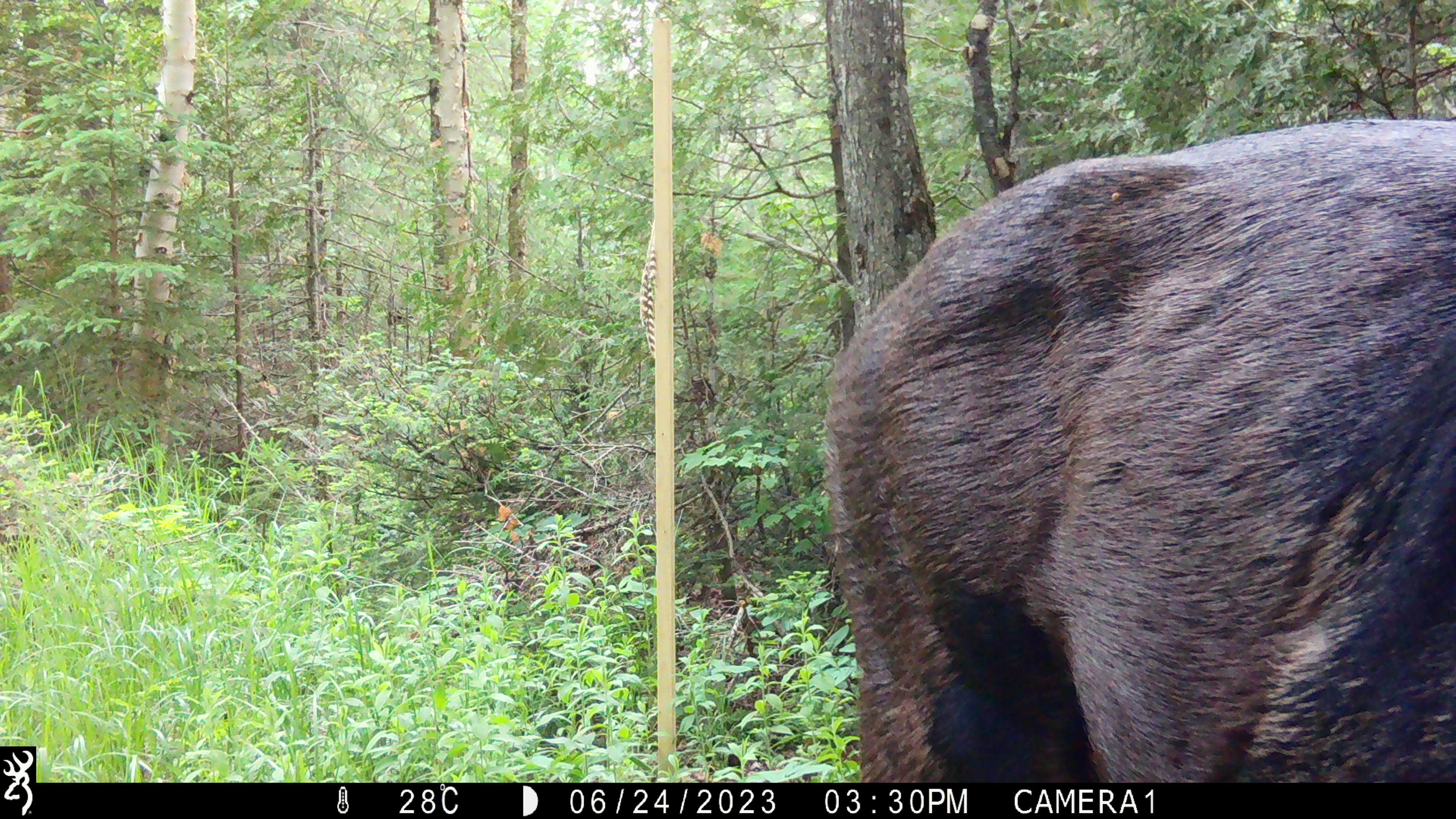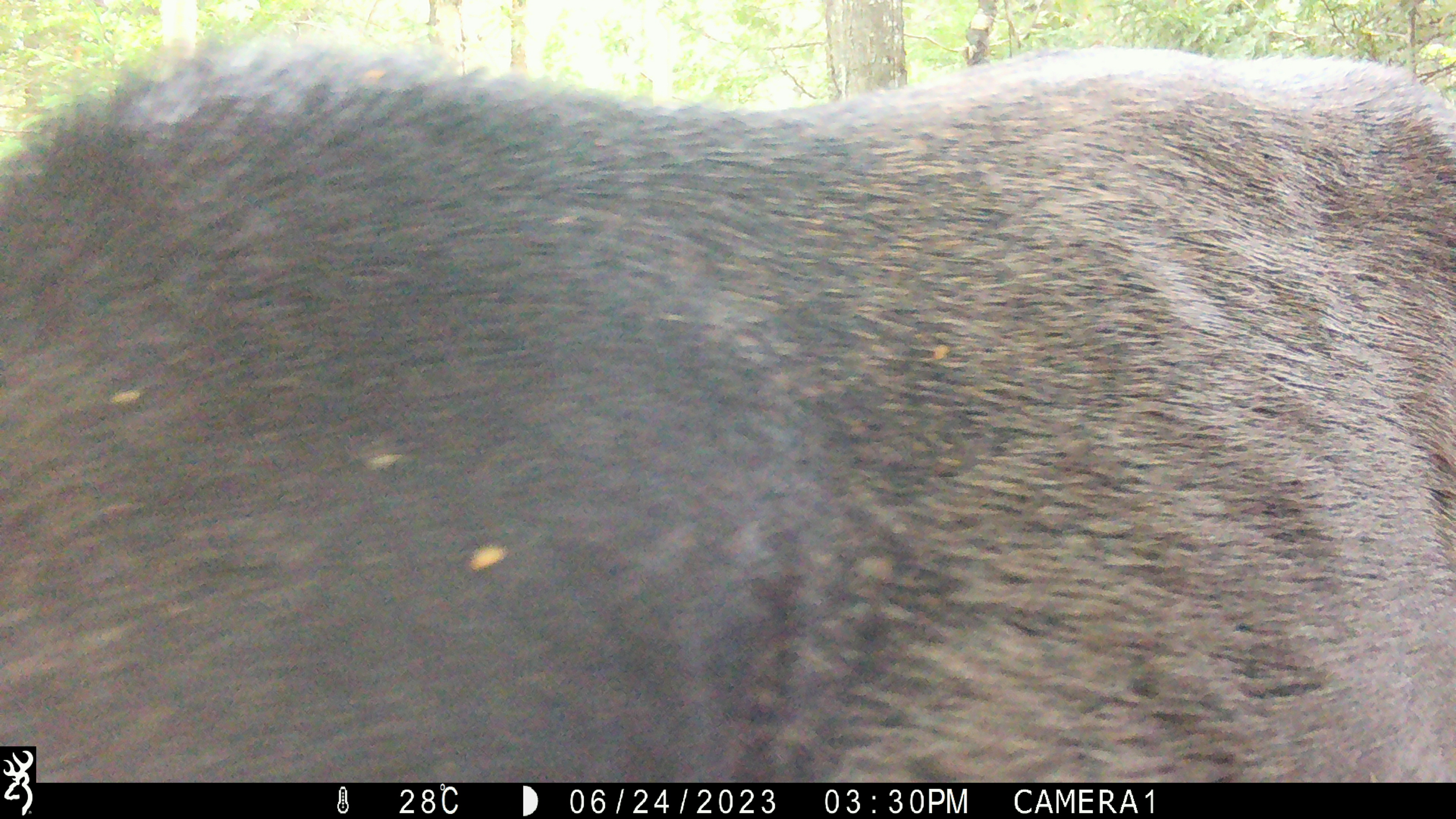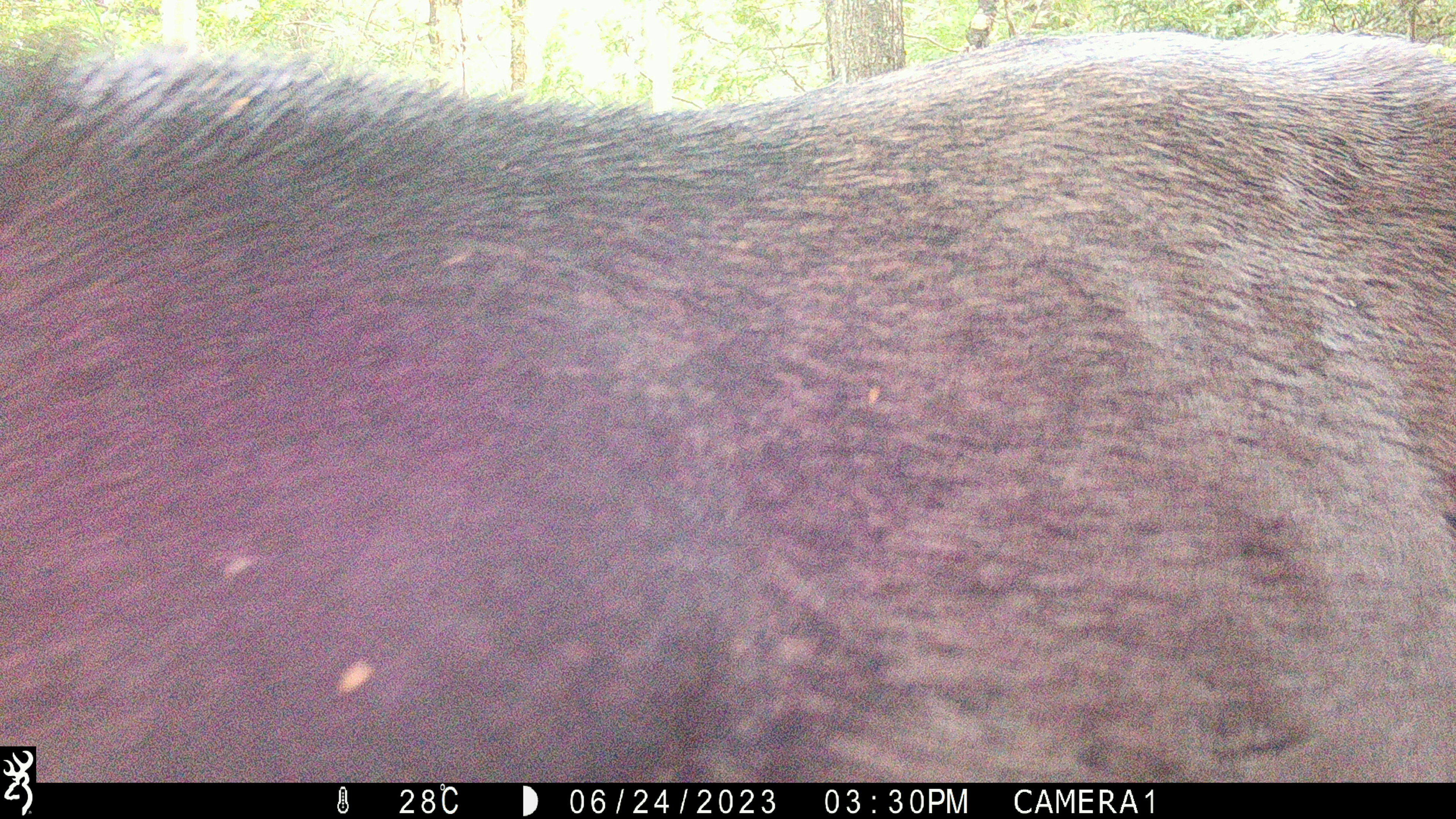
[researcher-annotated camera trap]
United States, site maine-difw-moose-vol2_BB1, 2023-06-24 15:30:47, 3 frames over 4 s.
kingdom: Animalia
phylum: Chordata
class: Mammalia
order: Artiodactyla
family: Cervidae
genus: Alces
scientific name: Alces alces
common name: moose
Moose (Alces alces).